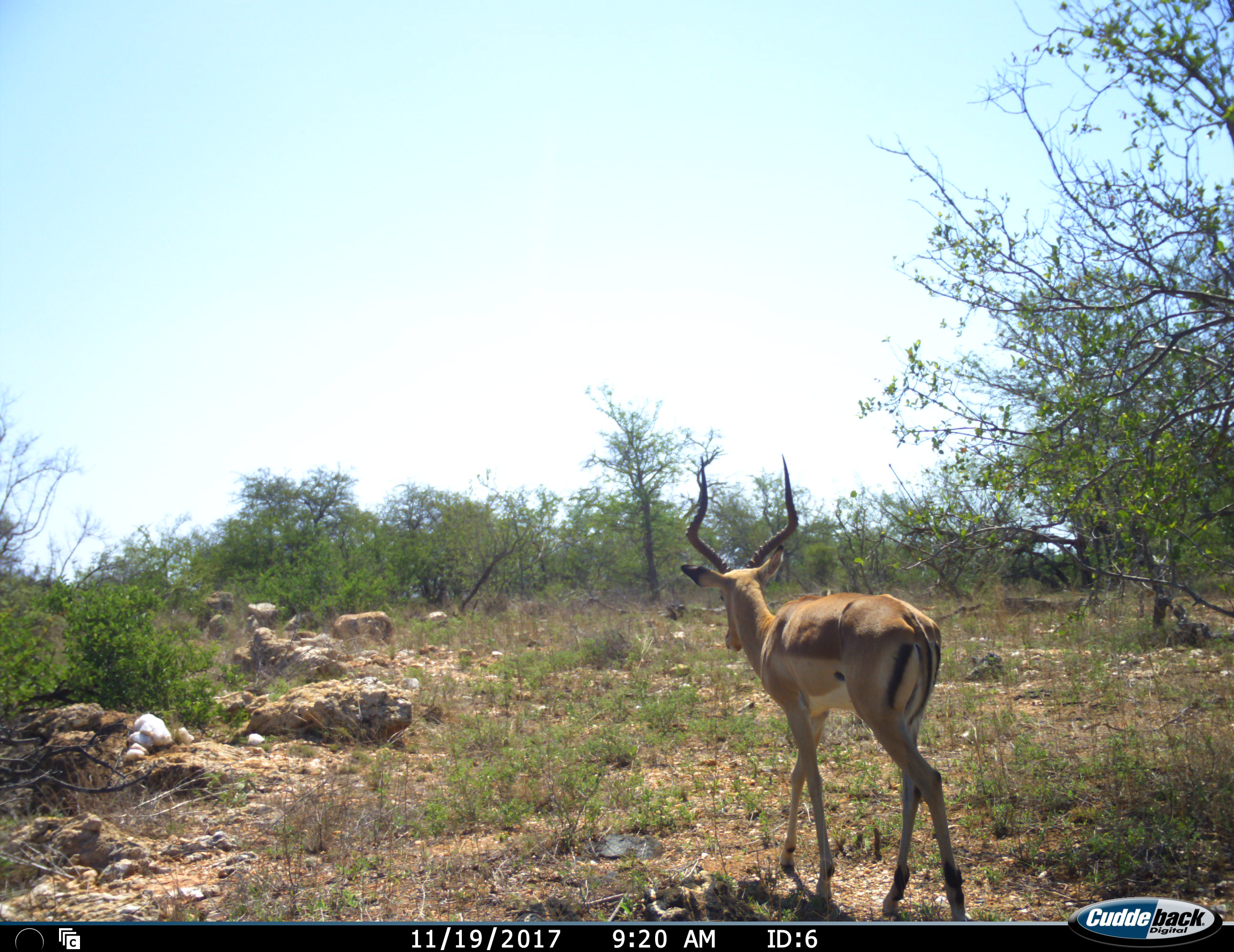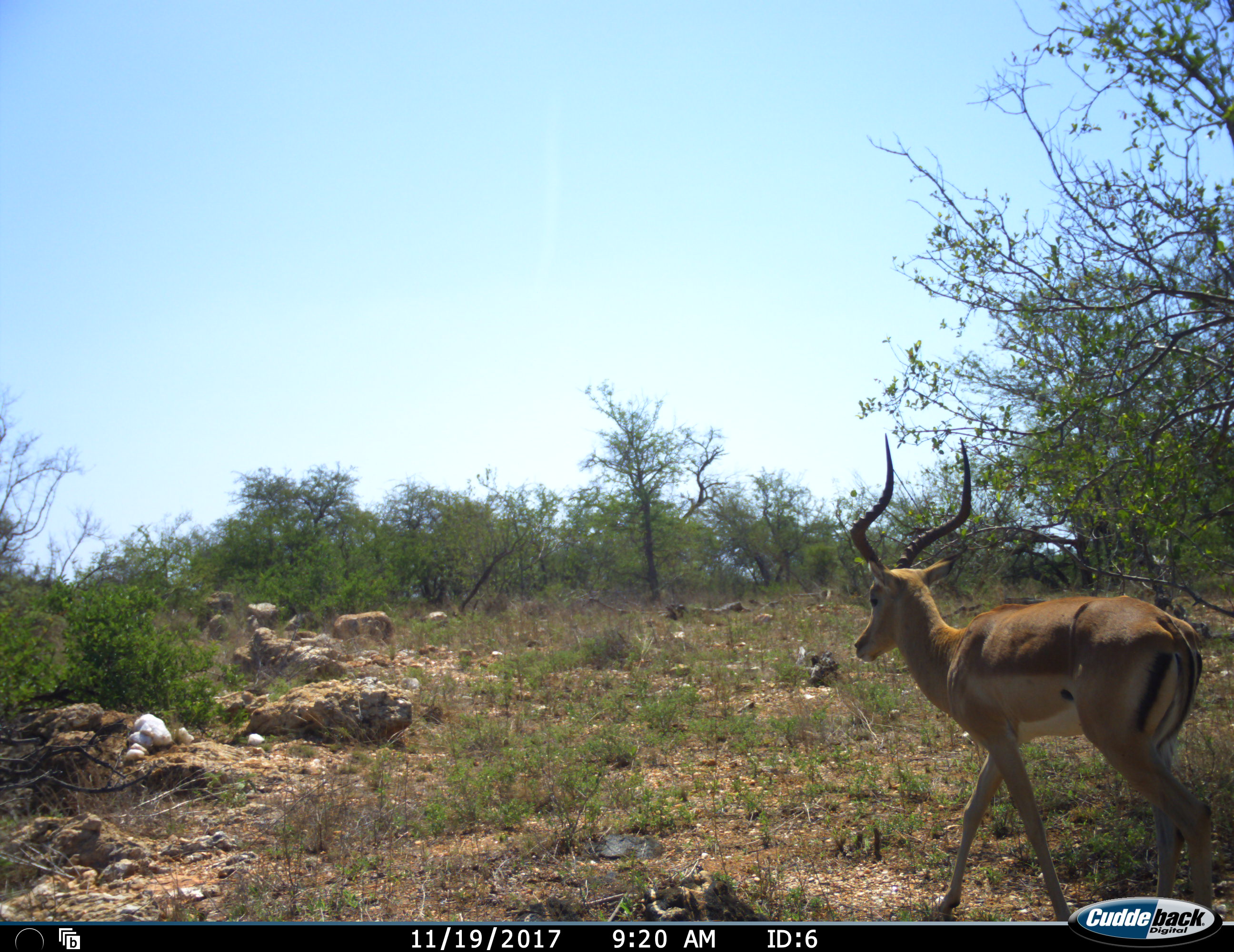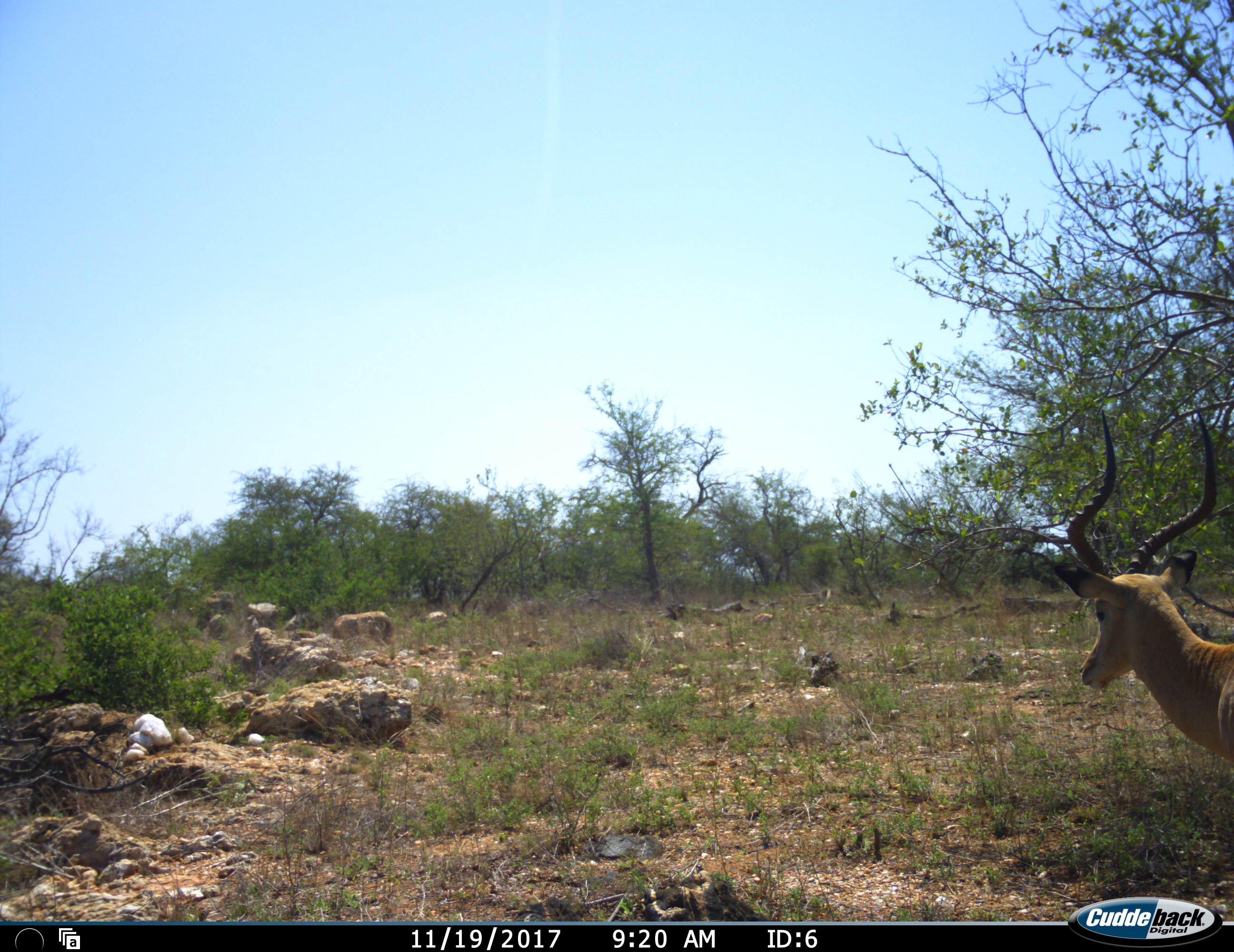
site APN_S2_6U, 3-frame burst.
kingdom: Animalia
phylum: Chordata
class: Mammalia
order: Artiodactyla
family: Bovidae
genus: Aepyceros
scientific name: Aepyceros melampus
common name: impala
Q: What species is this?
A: Impala (Aepyceros melampus).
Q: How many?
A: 1.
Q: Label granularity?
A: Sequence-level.